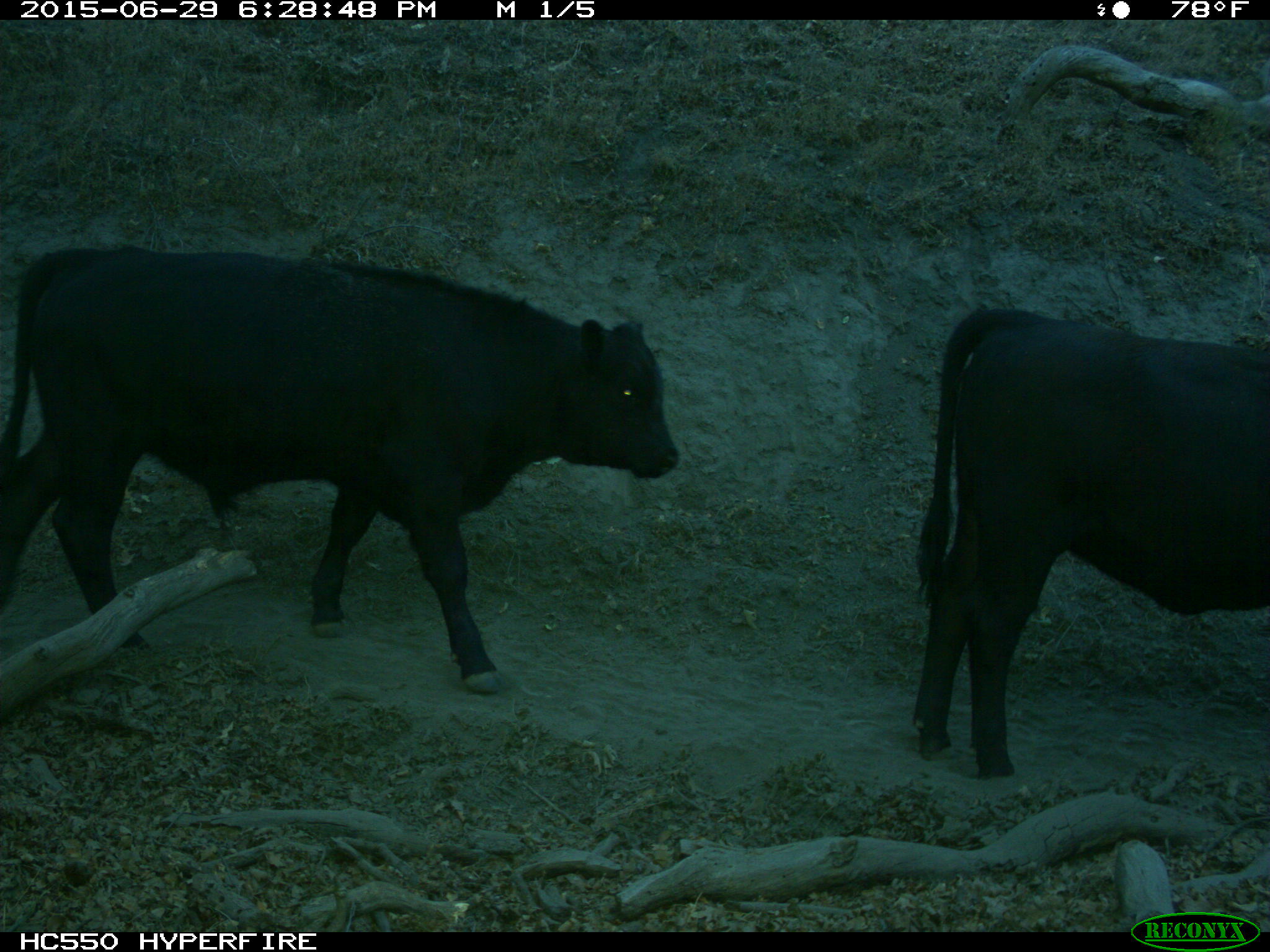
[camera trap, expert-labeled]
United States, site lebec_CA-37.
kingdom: Animalia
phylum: Chordata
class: Mammalia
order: Artiodactyla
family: Bovidae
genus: Bos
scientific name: Bos taurus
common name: domestic cow